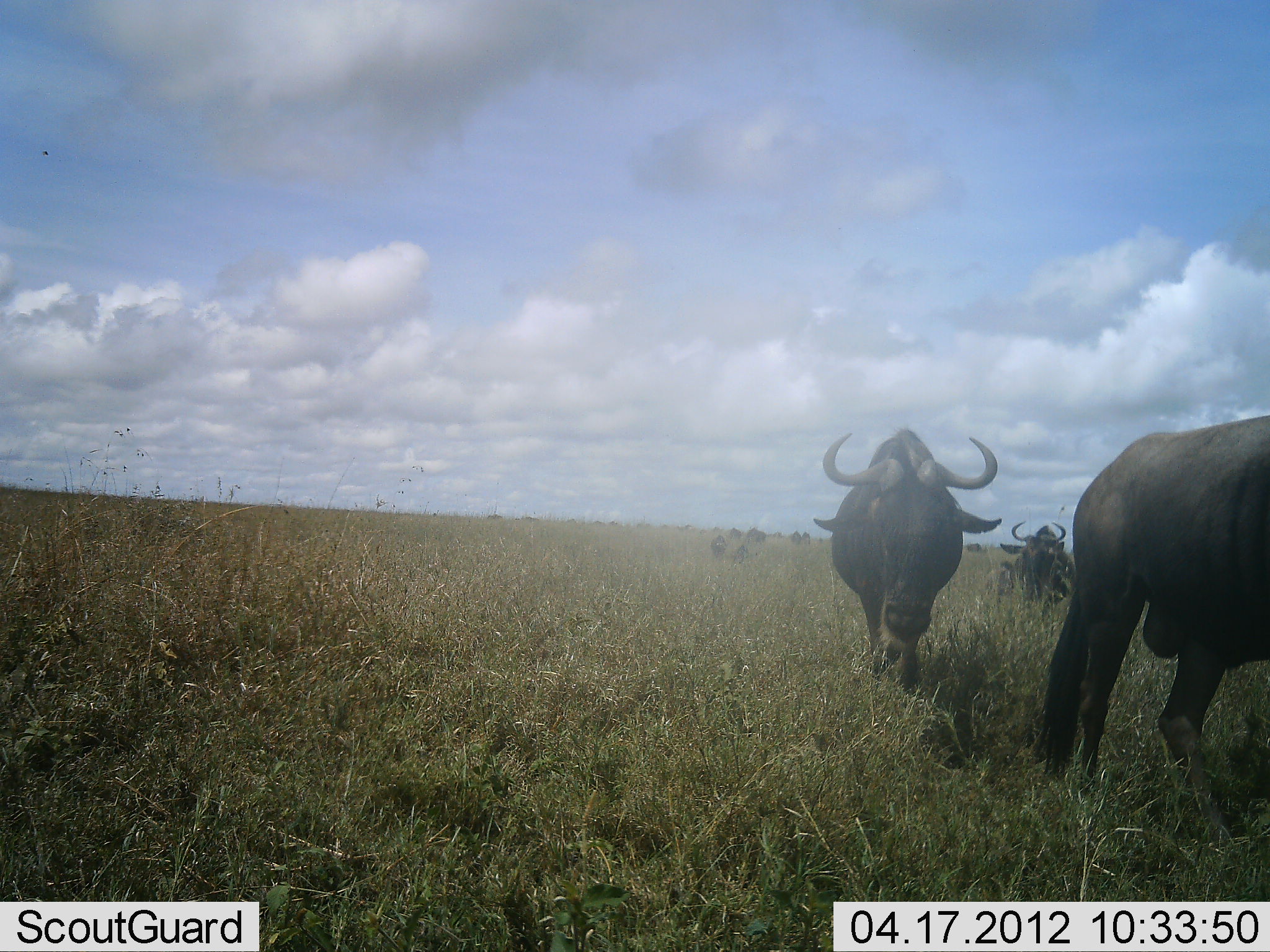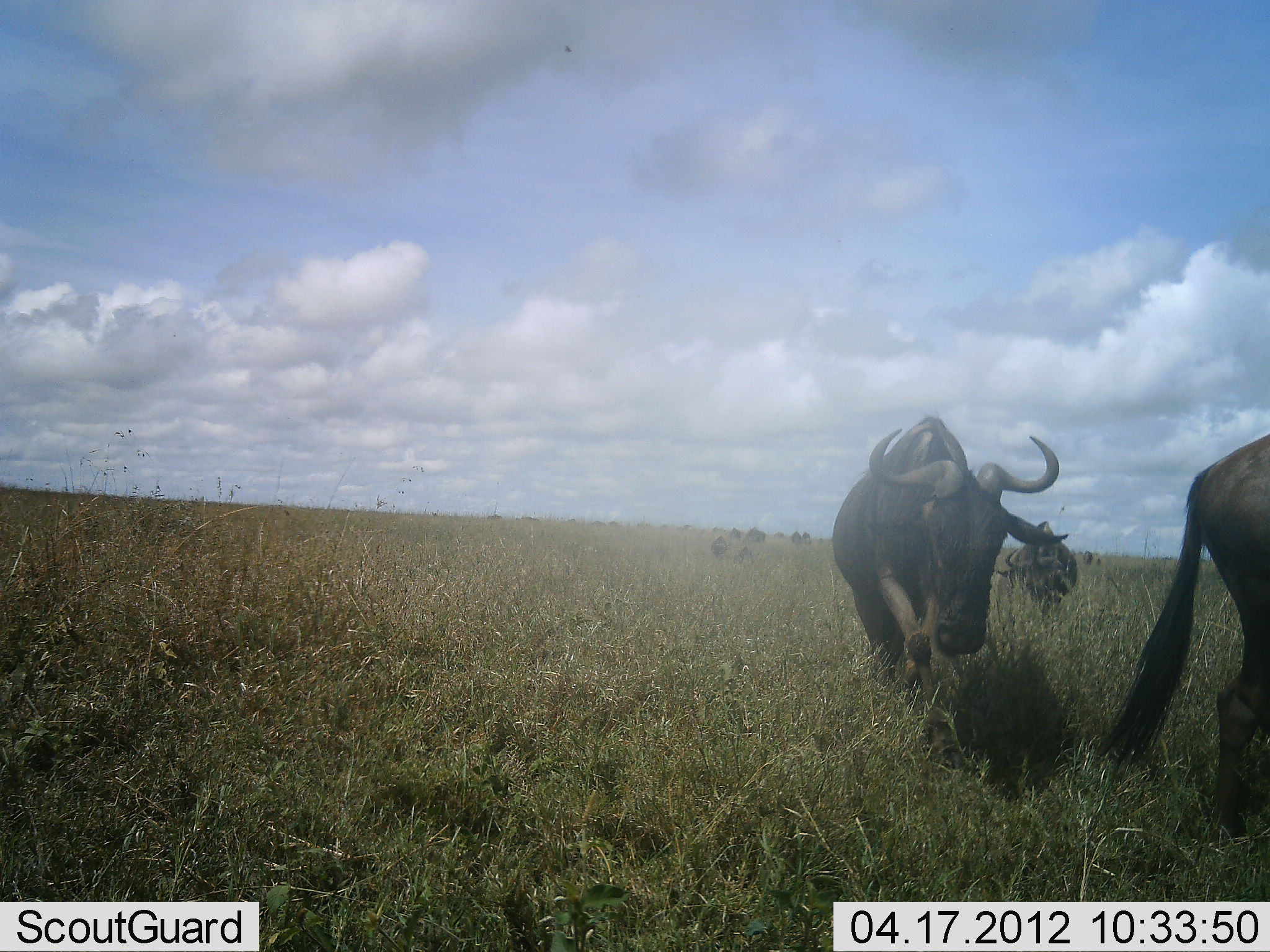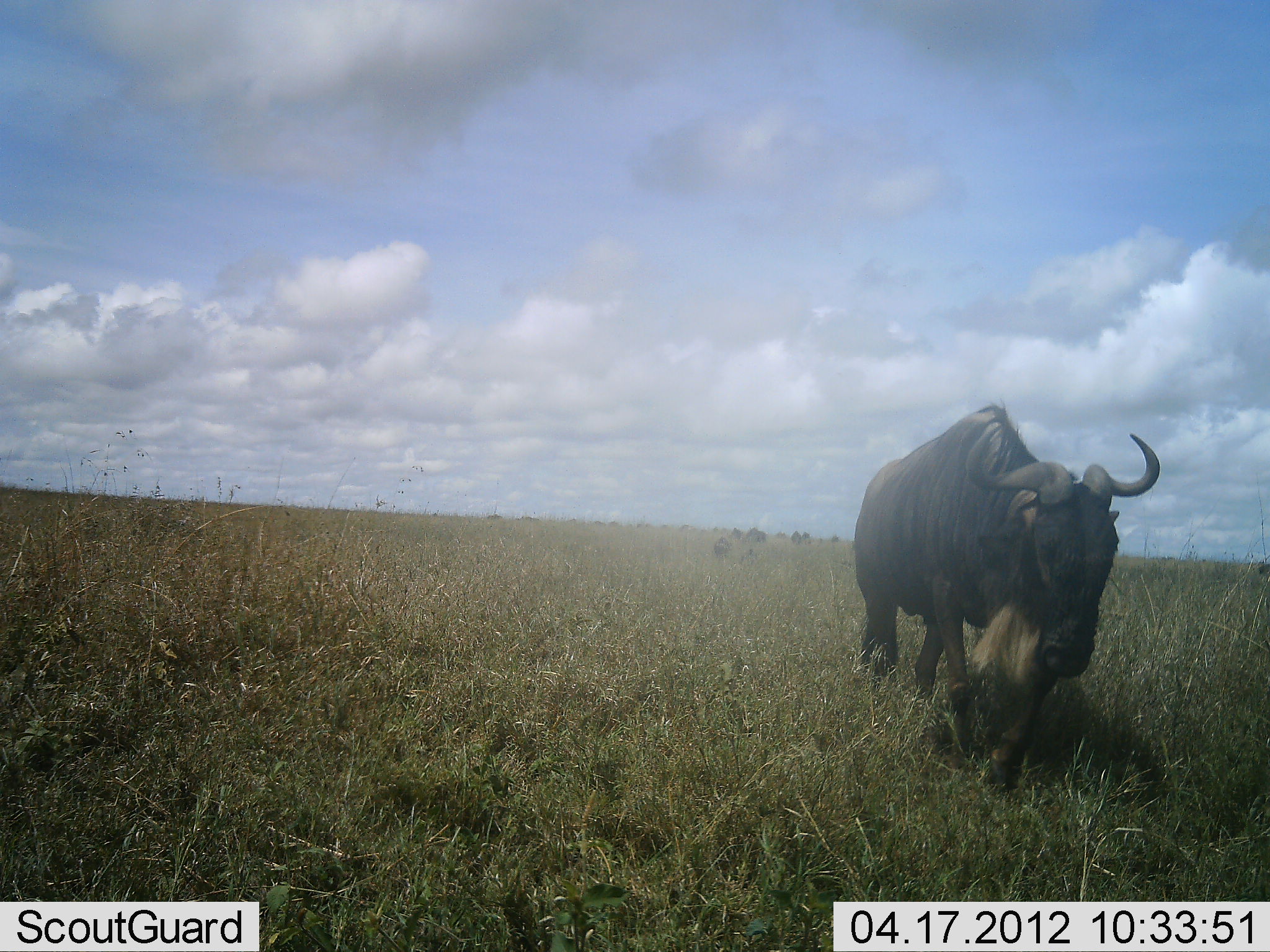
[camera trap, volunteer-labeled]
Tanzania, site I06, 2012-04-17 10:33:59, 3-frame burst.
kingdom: Animalia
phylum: Chordata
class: Mammalia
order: Artiodactyla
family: Bovidae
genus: Connochaetes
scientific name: Connochaetes taurinus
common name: blue wildebeest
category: wildebeest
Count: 6.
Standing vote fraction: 19%.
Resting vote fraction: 0%.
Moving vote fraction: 100%.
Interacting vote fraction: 0%.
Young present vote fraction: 0%.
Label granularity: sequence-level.